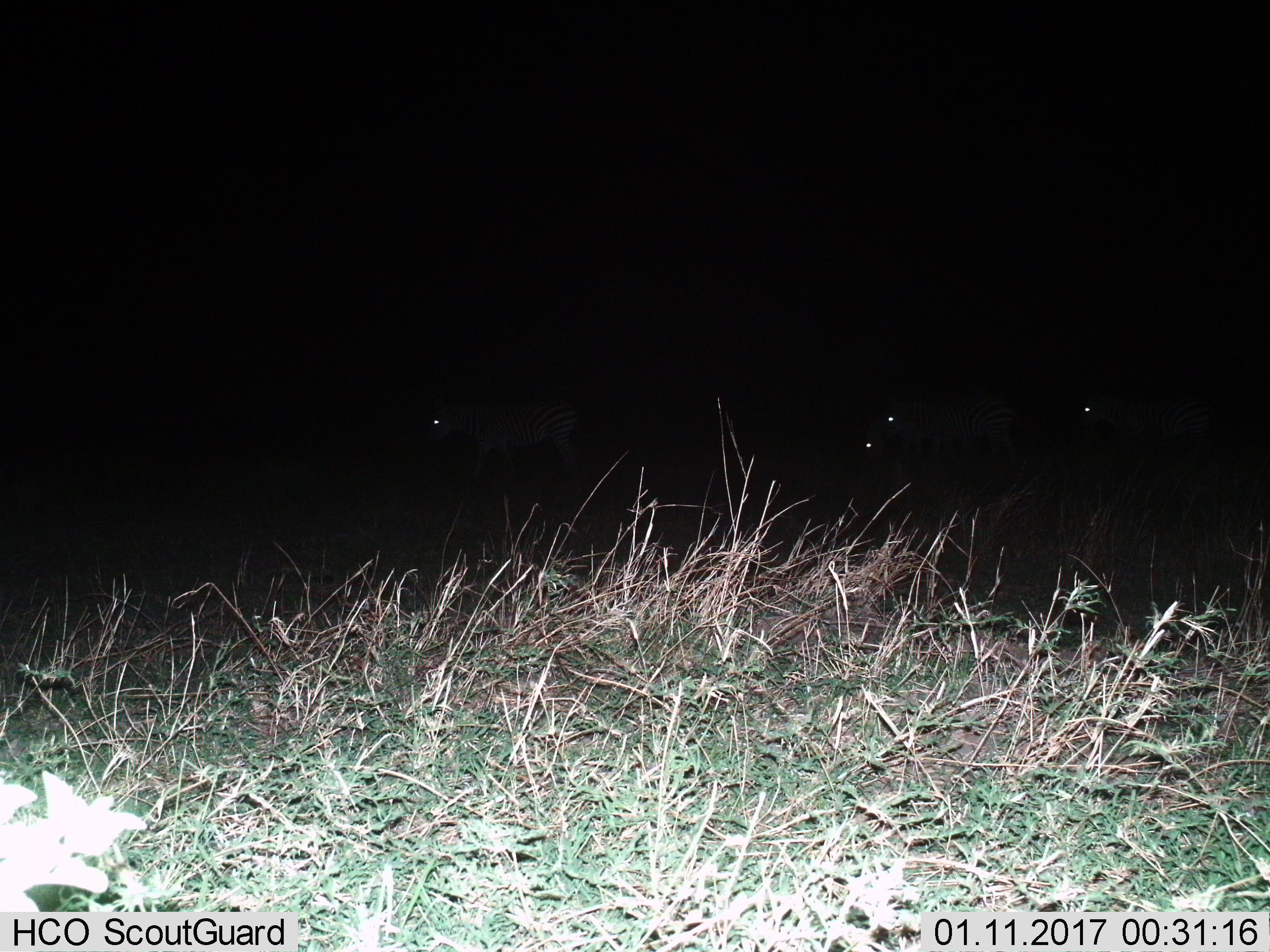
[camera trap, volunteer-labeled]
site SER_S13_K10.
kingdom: Animalia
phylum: Chordata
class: Mammalia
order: Perissodactyla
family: Equidae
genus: Equus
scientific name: Equus quagga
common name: plains zebra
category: zebraplains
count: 4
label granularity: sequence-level